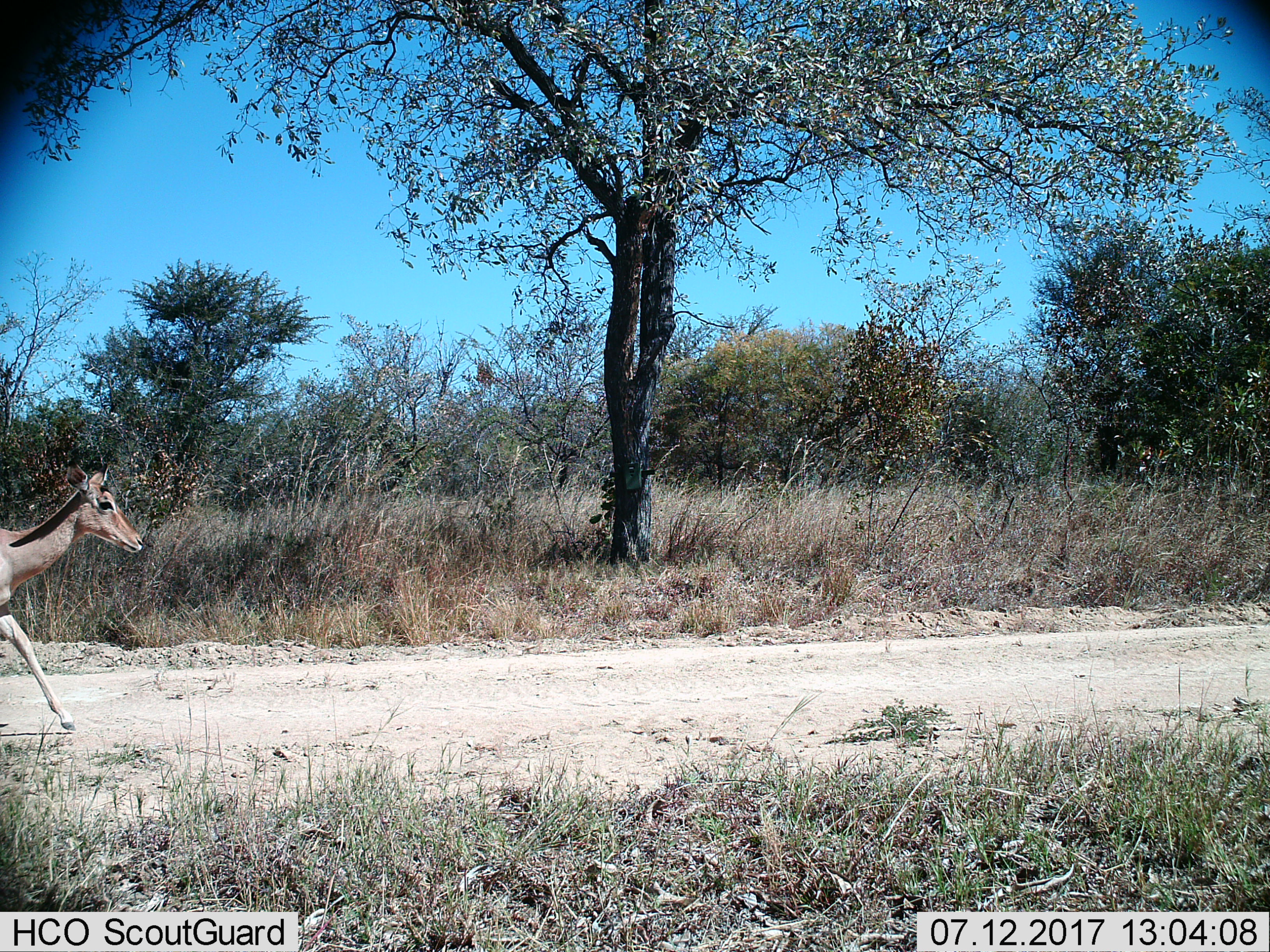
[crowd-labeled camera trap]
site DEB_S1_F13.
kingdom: Animalia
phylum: Chordata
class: Mammalia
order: Artiodactyla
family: Bovidae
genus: Aepyceros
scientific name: Aepyceros melampus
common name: impala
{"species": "impala (Aepyceros melampus)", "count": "1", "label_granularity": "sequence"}